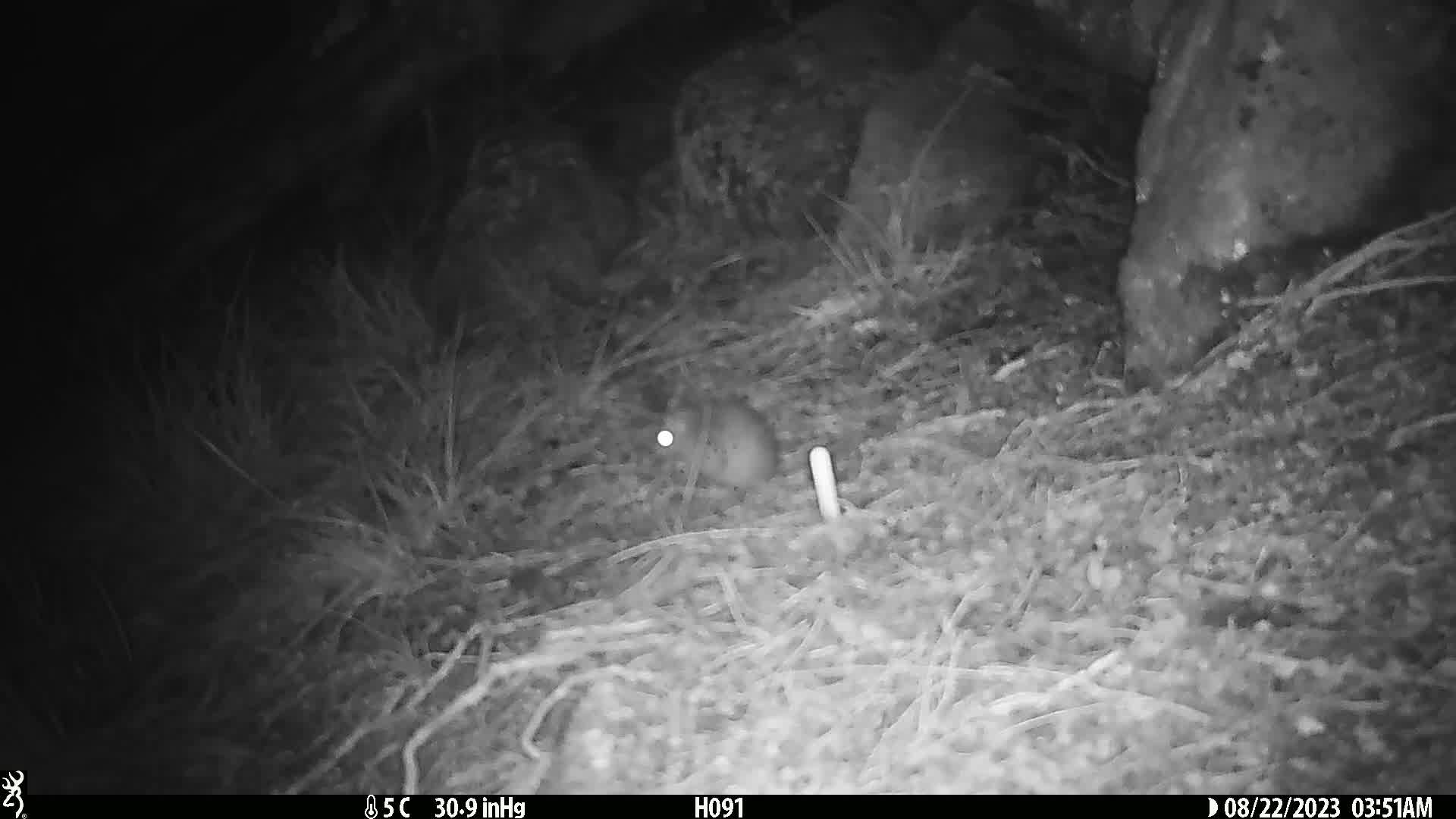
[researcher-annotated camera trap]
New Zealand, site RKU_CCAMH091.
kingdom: Animalia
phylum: Chordata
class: Mammalia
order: Rodentia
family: Muridae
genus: Rattus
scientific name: Rattus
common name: rat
Rat (Rattus).